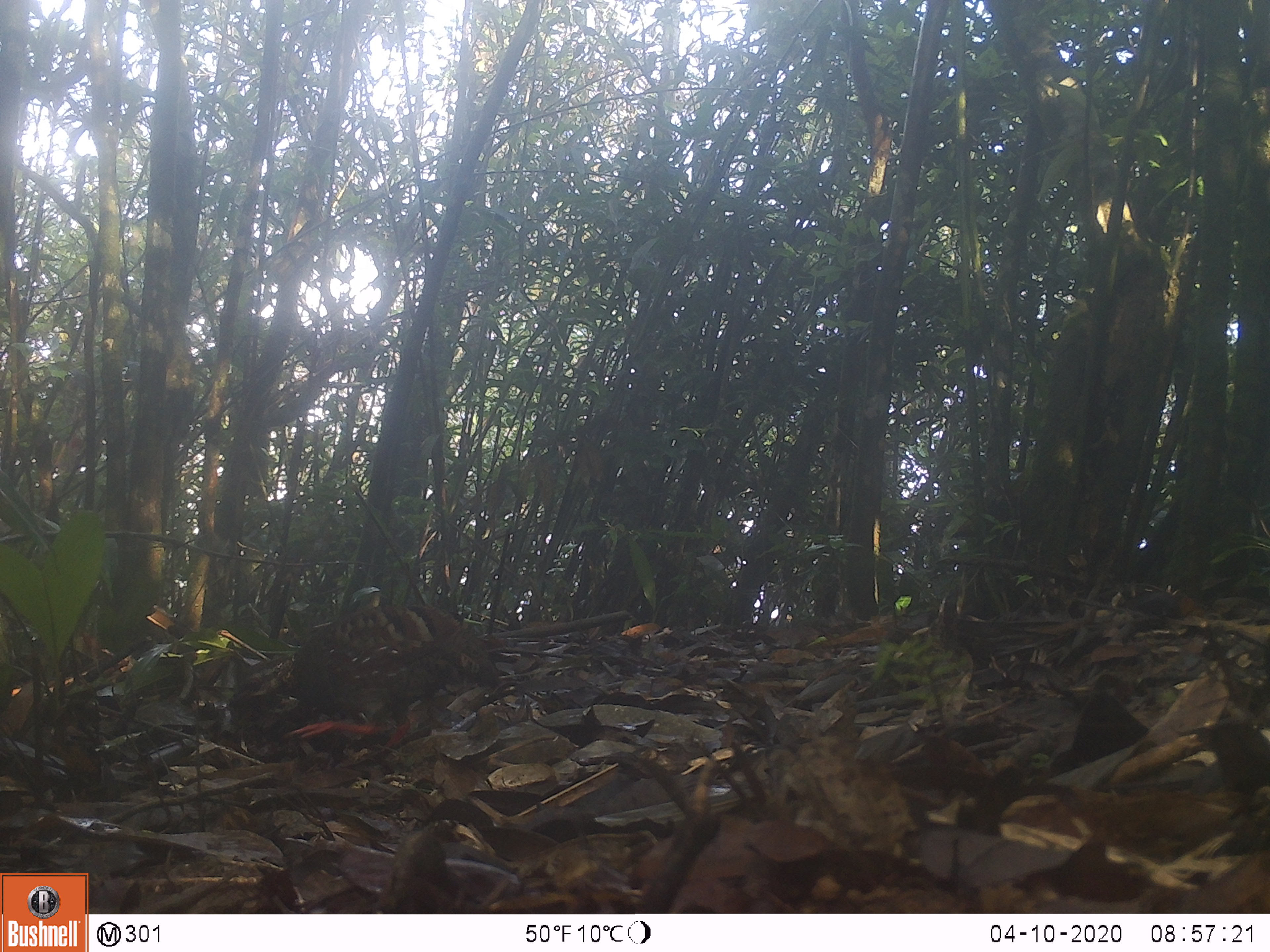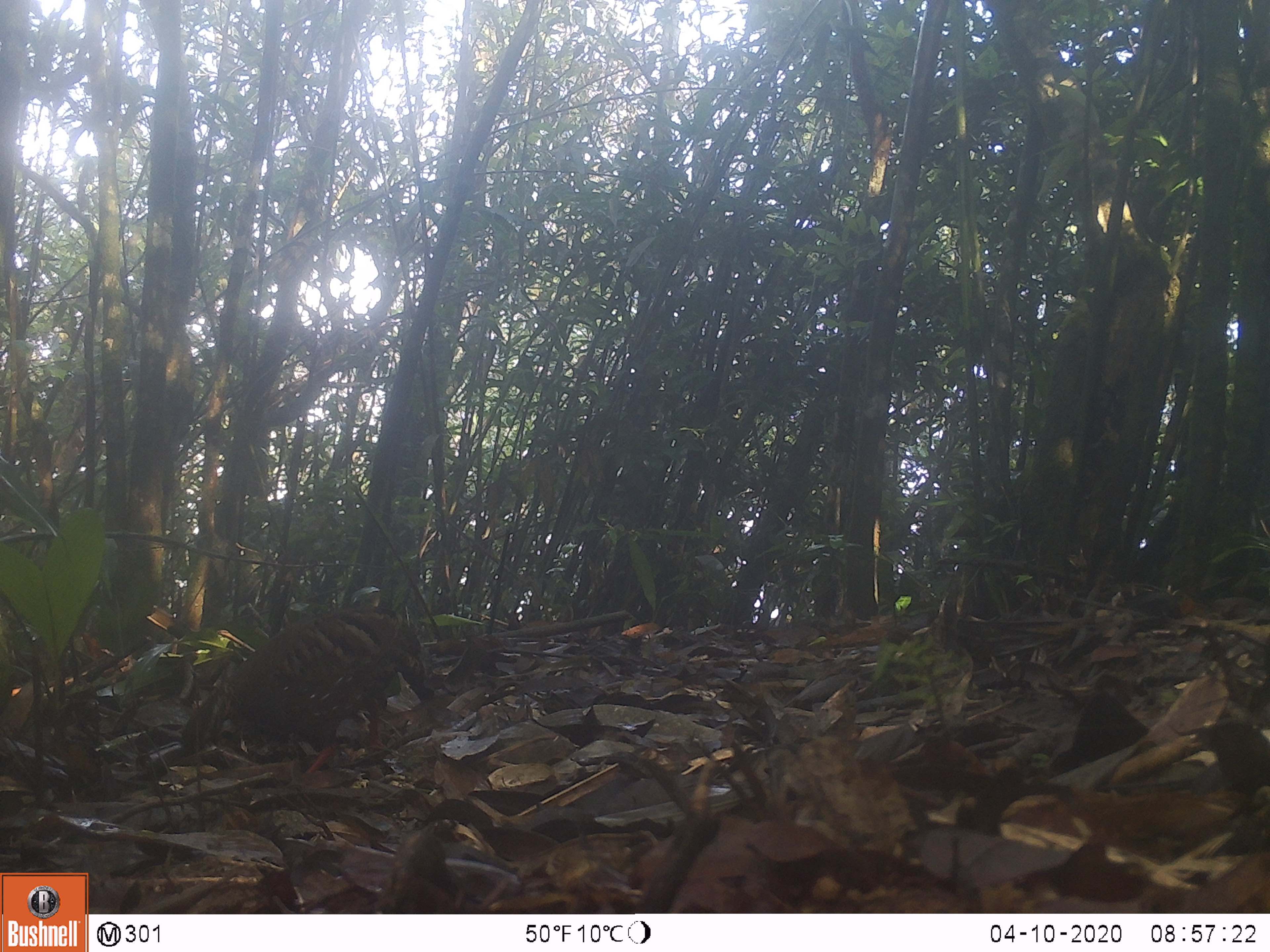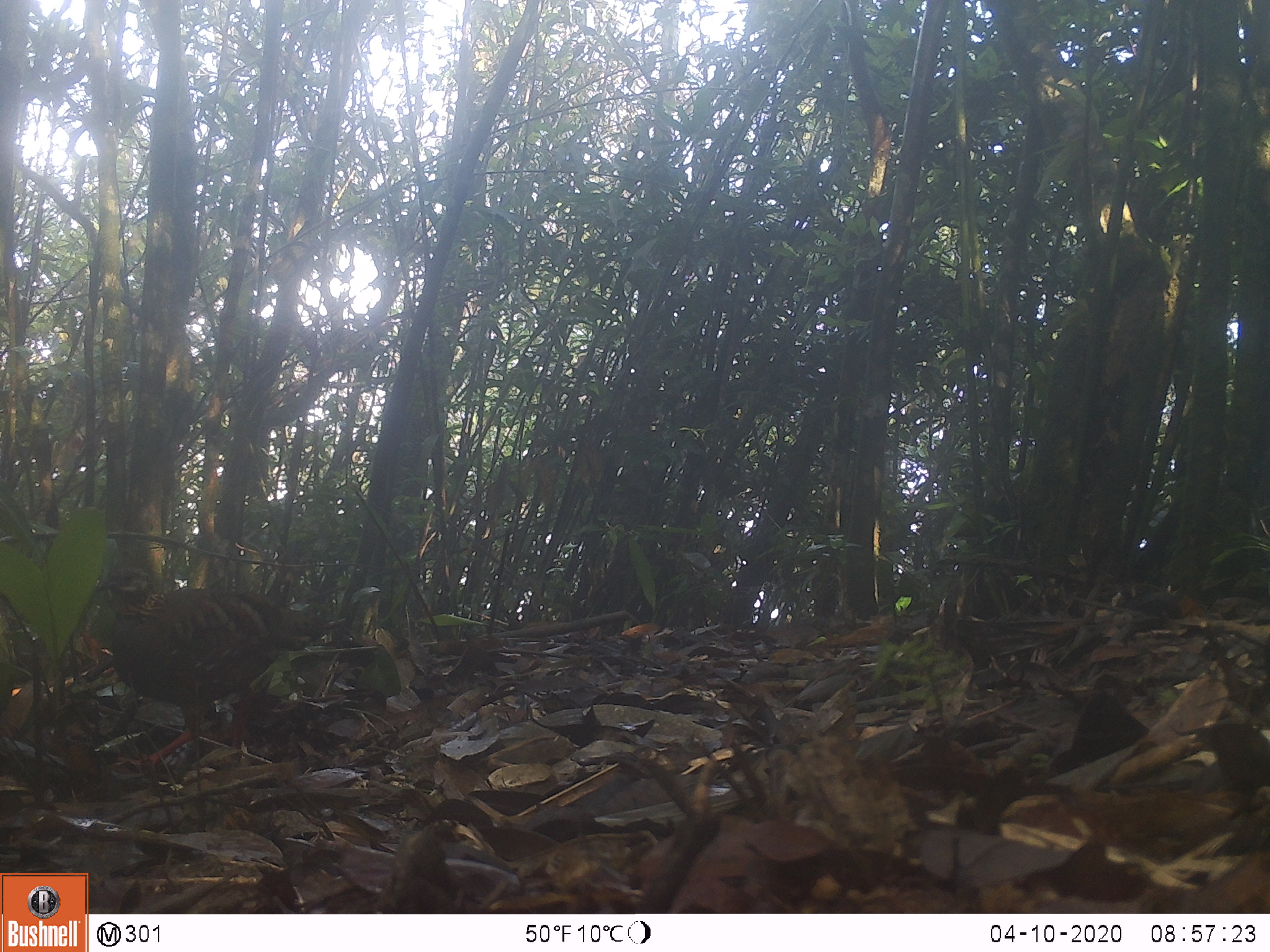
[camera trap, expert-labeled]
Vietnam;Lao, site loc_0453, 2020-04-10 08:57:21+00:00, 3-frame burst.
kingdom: Animalia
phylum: Chordata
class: Aves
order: Galliformes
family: Phasianidae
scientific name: Phasianidae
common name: partridge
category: unidentified partridge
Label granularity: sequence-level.